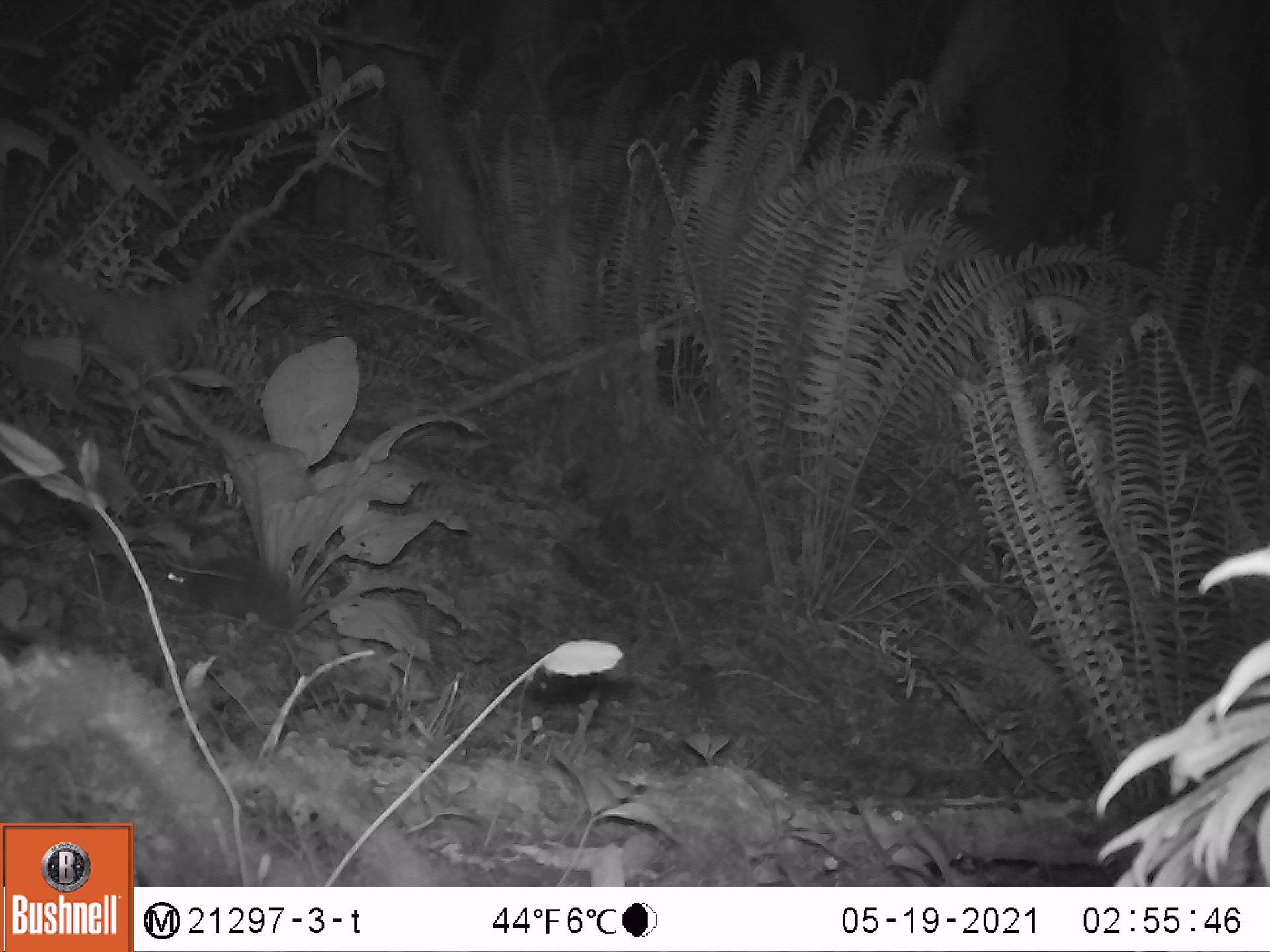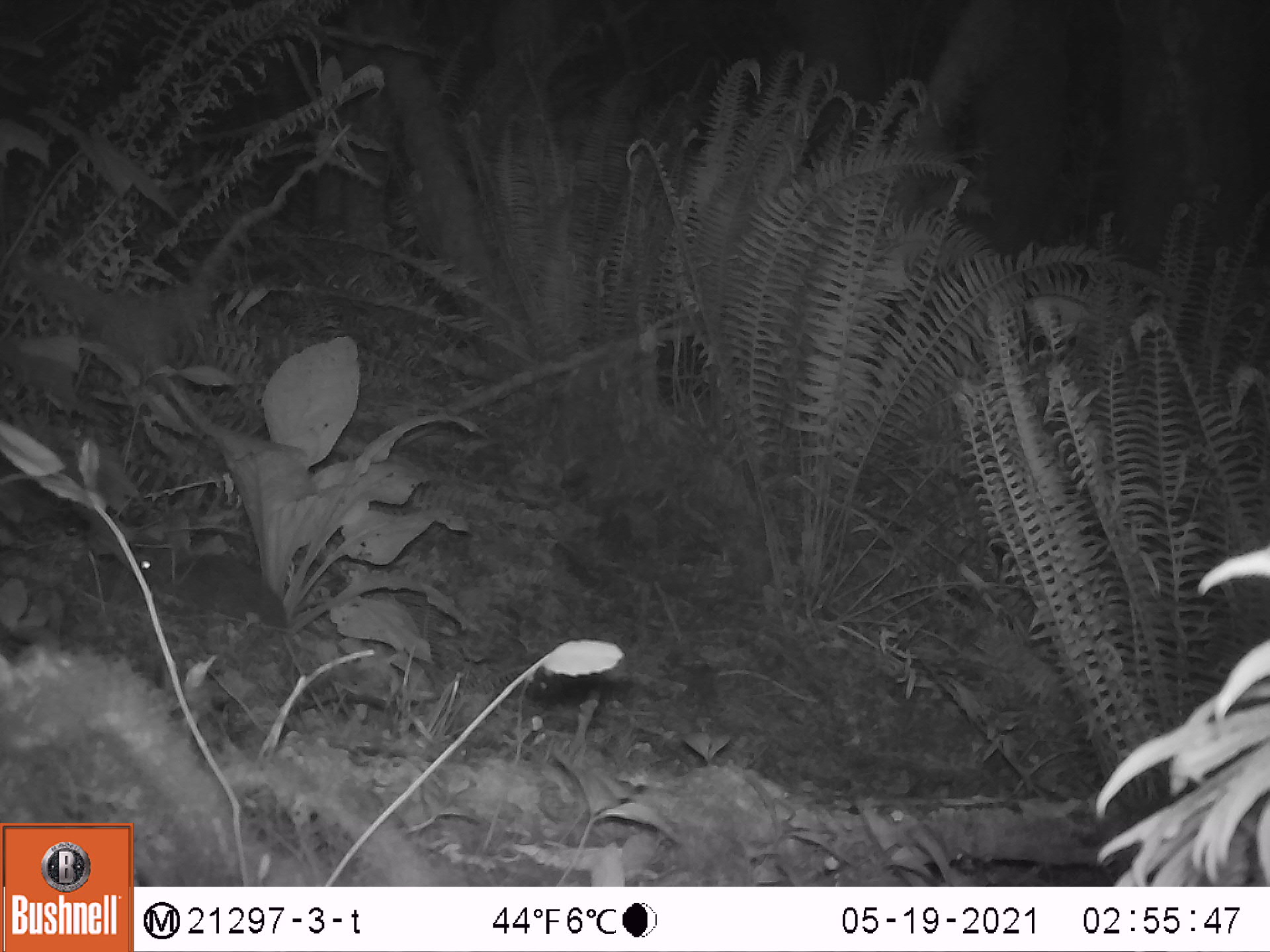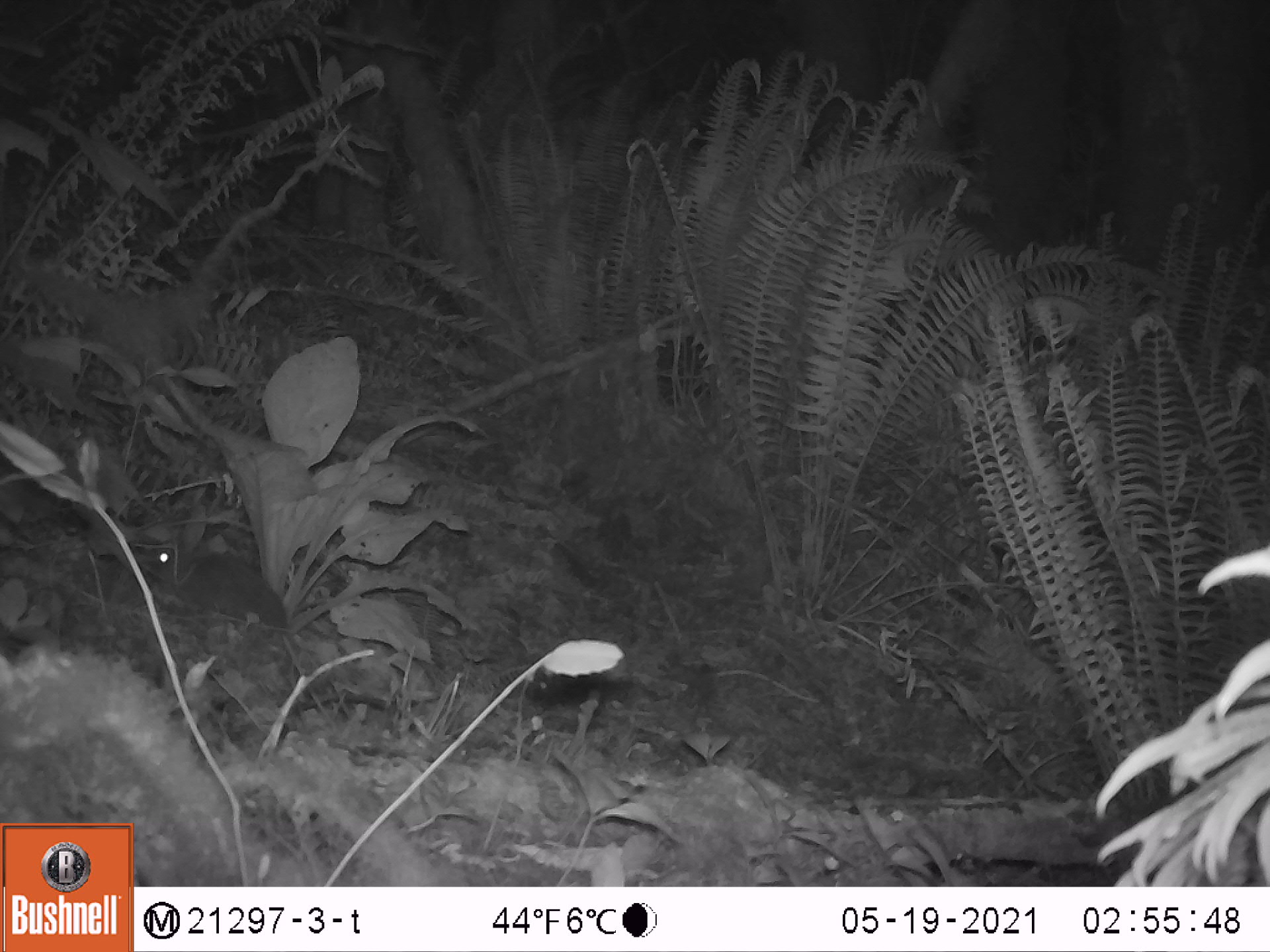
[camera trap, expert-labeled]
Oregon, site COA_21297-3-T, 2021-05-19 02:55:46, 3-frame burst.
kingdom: Animalia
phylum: Chordata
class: Mammalia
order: Lagomorpha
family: Leporidae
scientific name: Leporidae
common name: hares and rabbits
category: leporidae family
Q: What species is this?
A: Leporidae family (hares and rabbits) (Leporidae).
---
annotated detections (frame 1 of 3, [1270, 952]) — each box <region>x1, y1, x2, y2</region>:
leporidae family: <region>154, 548, 302, 636</region>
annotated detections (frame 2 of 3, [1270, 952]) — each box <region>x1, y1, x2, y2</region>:
leporidae family: <region>127, 510, 291, 633</region>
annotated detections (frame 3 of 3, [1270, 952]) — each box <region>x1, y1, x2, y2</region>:
leporidae family: <region>132, 503, 294, 633</region>